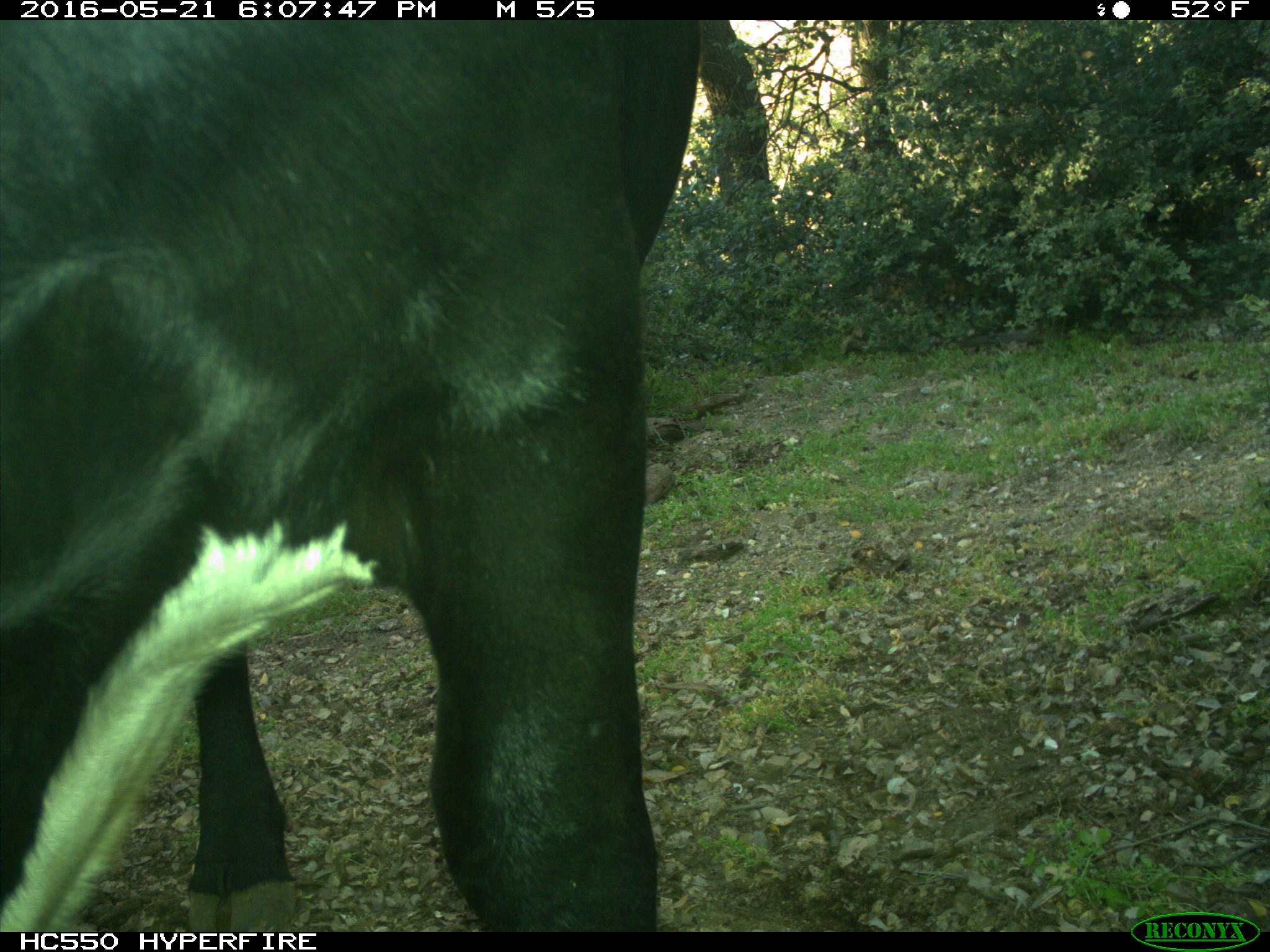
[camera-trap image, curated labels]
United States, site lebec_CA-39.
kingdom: Animalia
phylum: Chordata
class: Mammalia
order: Artiodactyla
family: Bovidae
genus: Bos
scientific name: Bos taurus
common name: domestic cow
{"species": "Bos taurus (domestic cow)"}